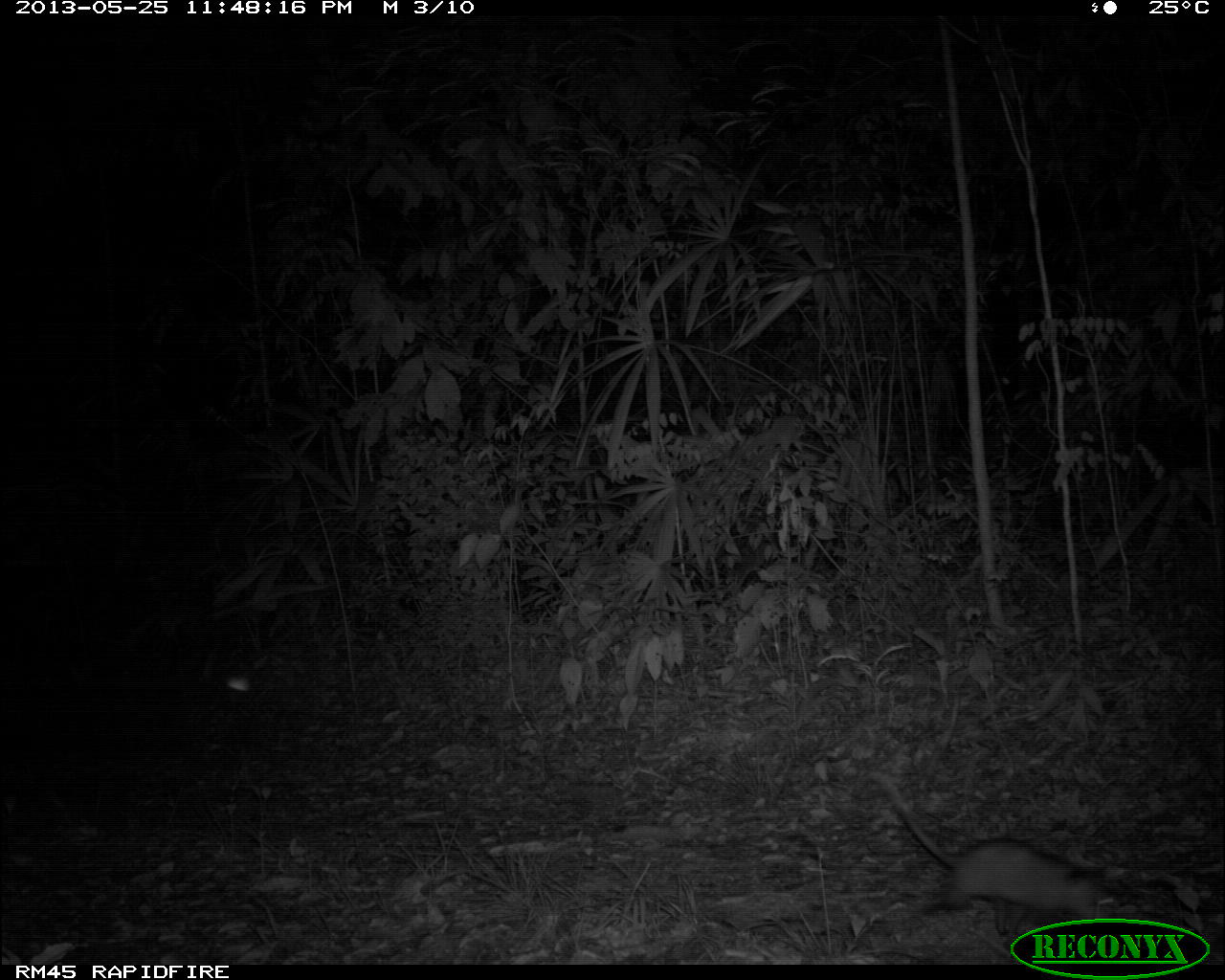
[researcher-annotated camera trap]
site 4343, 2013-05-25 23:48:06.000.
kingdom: Animalia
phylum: Chordata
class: Mammalia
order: Didelphimorphia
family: Didelphidae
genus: Didelphis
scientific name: Didelphis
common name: american opossums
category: didelphis sp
Didelphis sp (american opossums) (Didelphis), count 1.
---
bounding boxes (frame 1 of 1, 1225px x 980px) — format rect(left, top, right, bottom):
didelphis sp: rect(863, 768, 1122, 933)